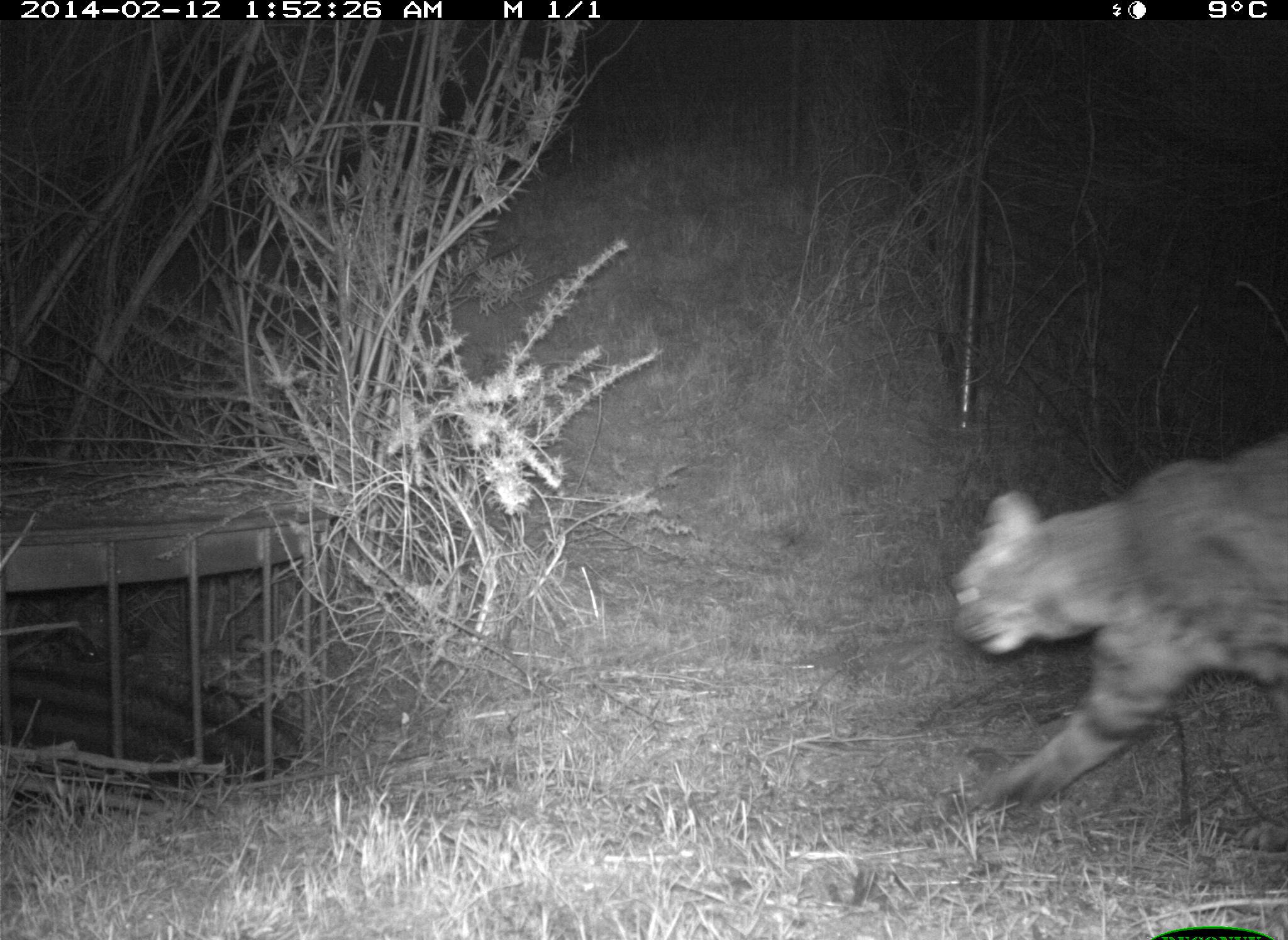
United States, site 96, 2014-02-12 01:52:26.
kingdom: Animalia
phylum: Chordata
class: Mammalia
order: Carnivora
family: Felidae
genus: Lynx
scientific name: Lynx rufus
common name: bobcat